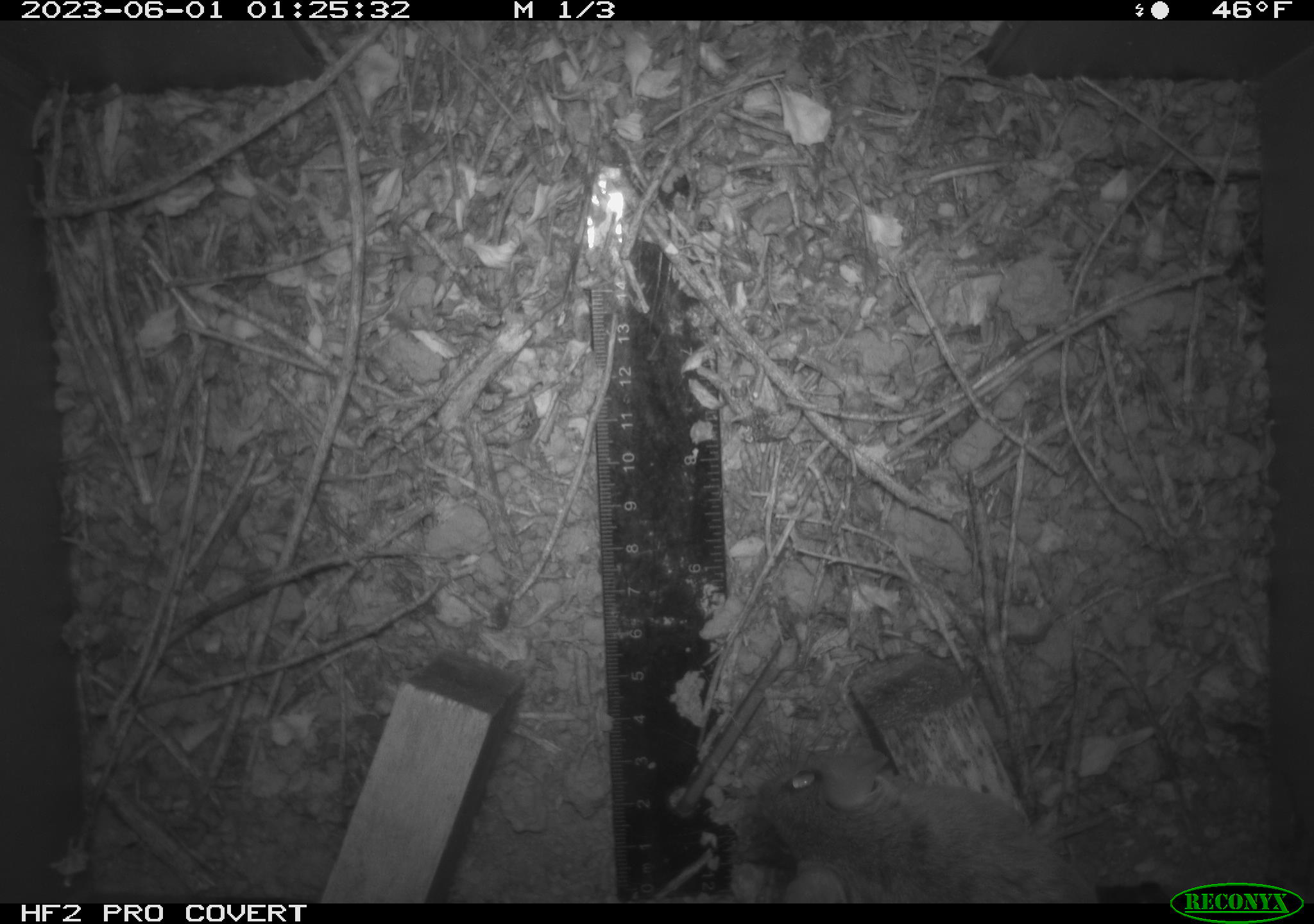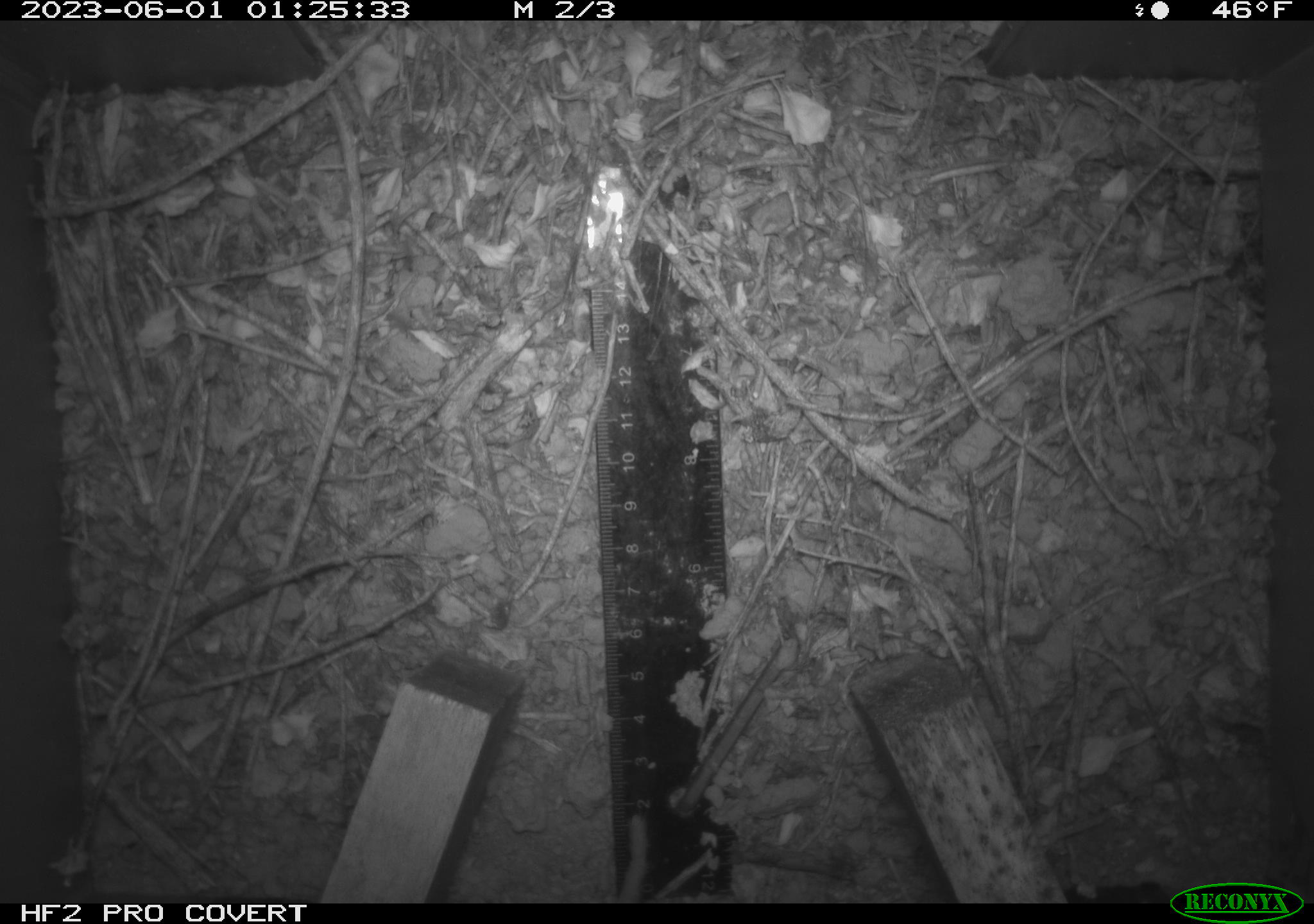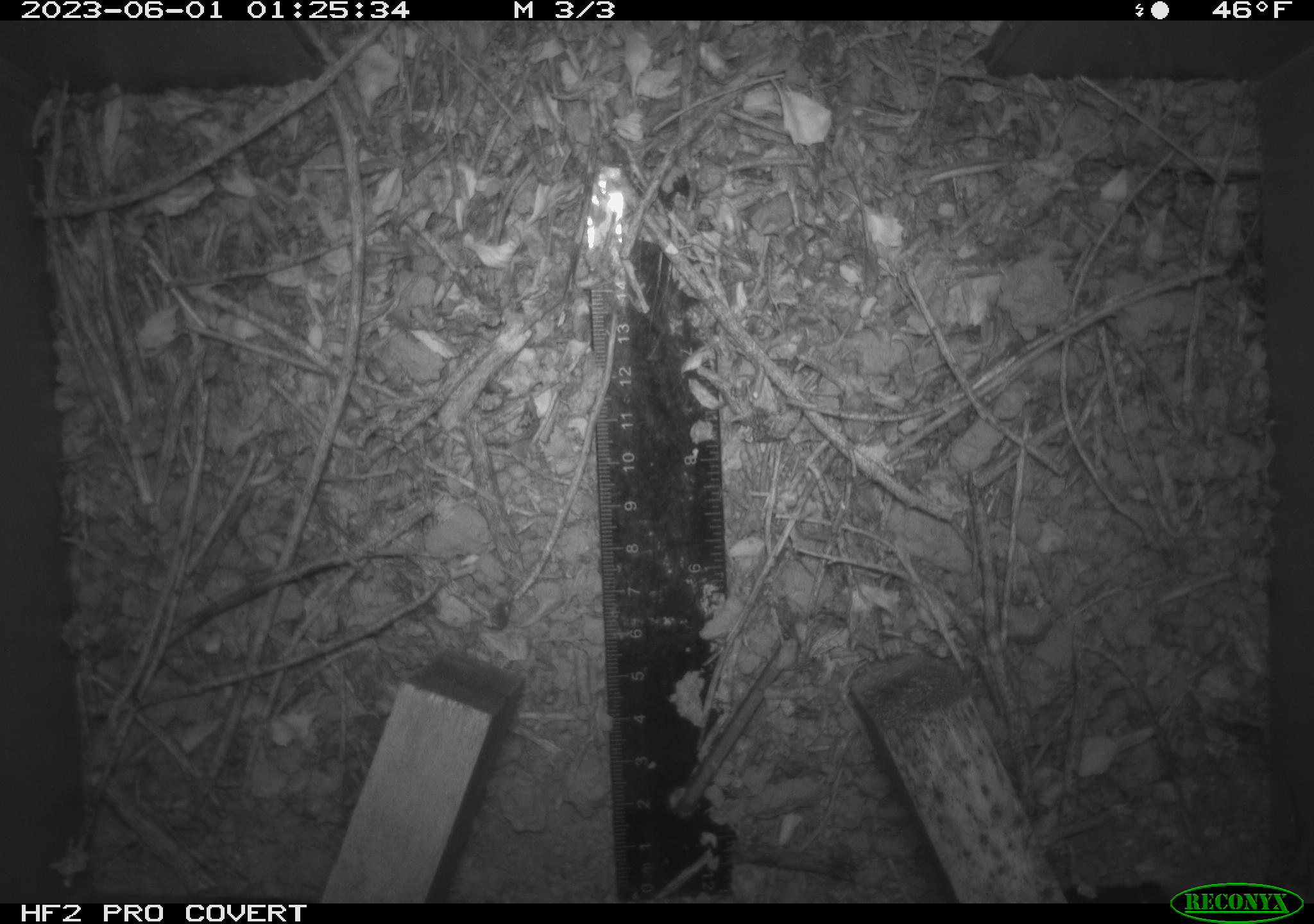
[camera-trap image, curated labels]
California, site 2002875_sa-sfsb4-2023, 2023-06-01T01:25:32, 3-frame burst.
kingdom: Animalia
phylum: Chordata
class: Mammalia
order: Rodentia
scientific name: Rodentia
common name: mouse species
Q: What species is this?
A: Mouse species (Rodentia).